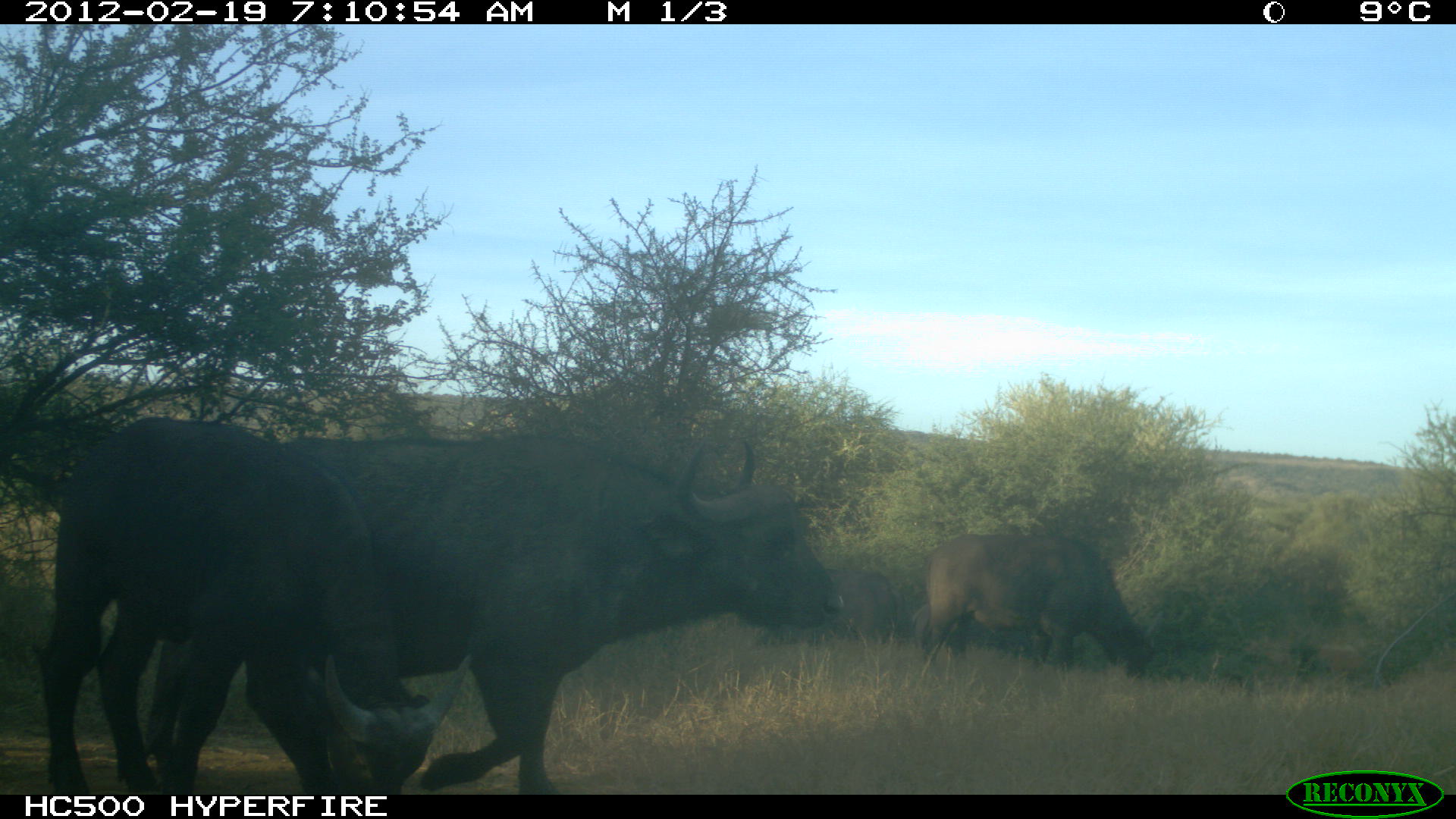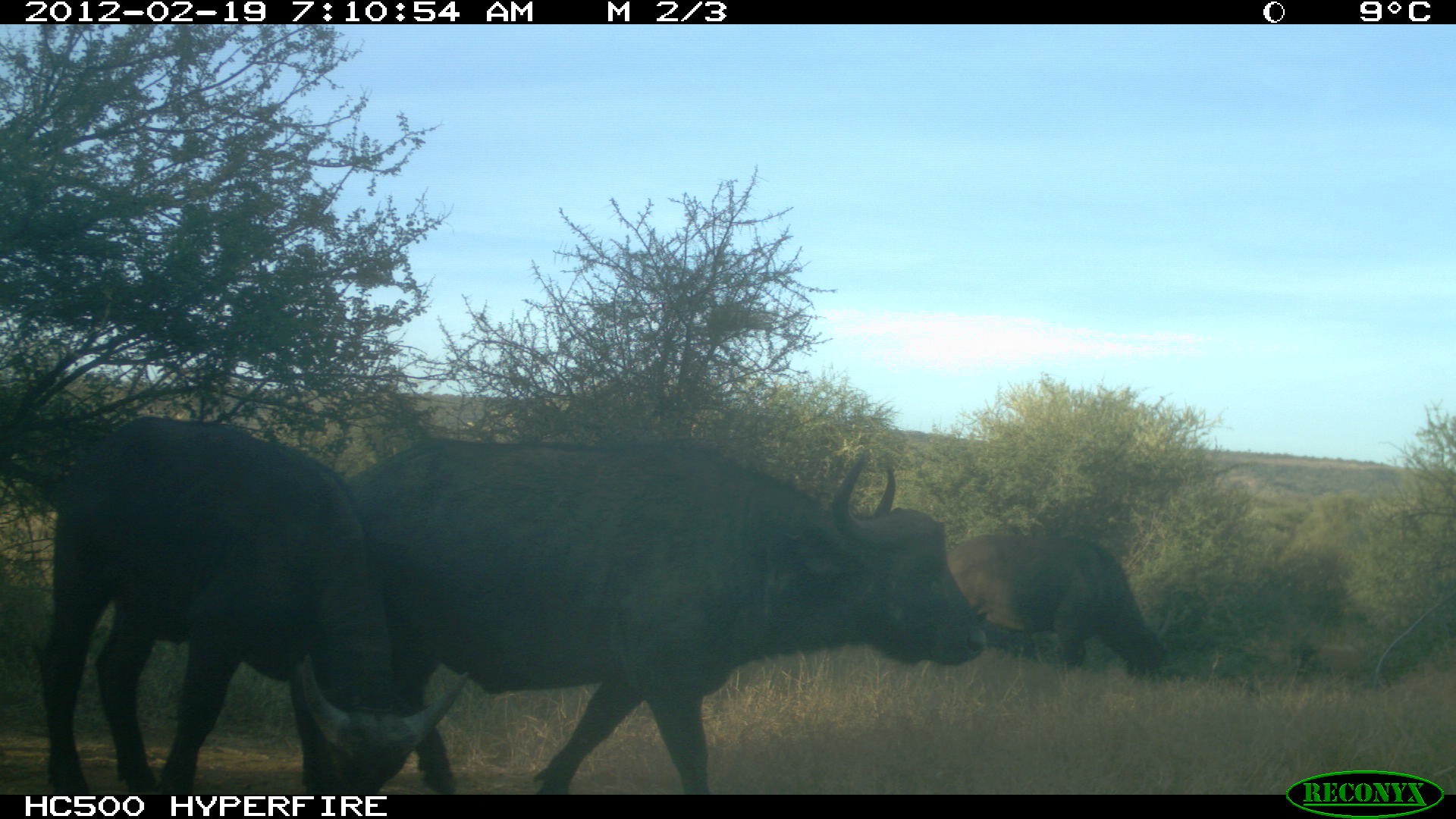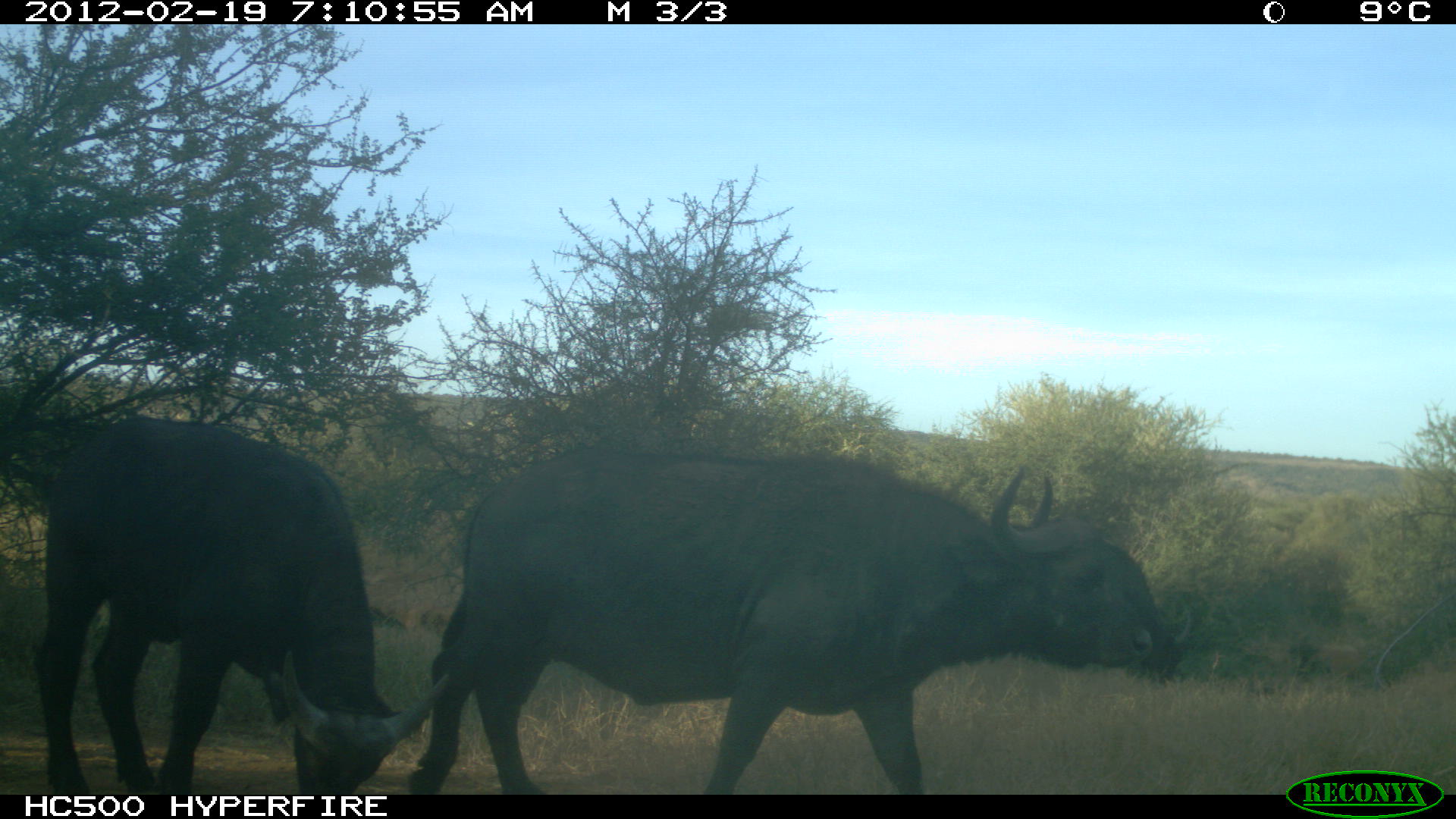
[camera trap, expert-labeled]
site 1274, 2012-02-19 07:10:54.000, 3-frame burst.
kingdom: Animalia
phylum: Chordata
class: Mammalia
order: Artiodactyla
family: Bovidae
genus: Syncerus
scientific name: Syncerus caffer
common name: african buffalo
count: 4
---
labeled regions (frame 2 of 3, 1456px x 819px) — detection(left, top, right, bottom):
syncerus caffer: detection(340, 435, 988, 792); detection(27, 408, 476, 790); detection(949, 528, 1168, 678)